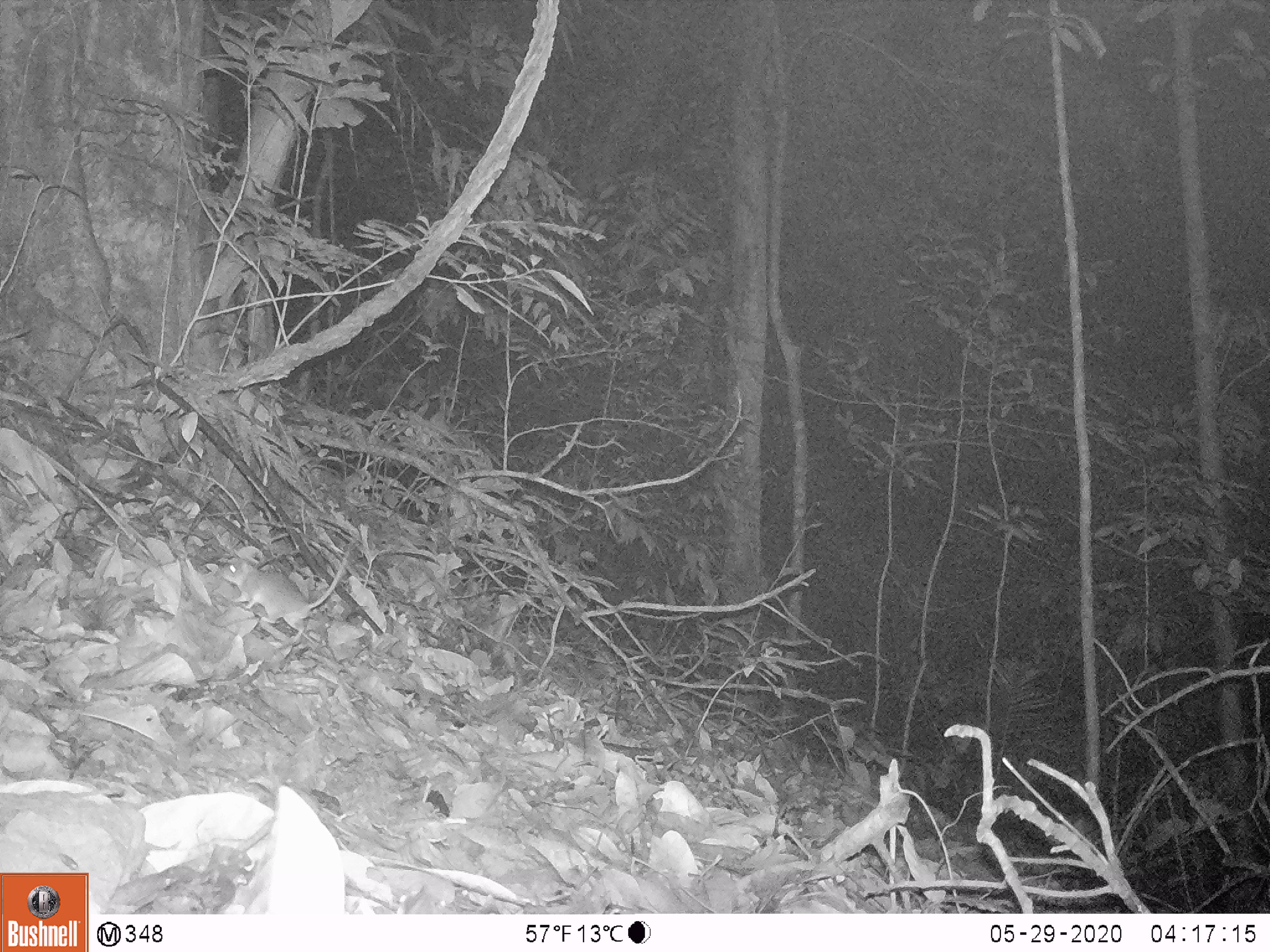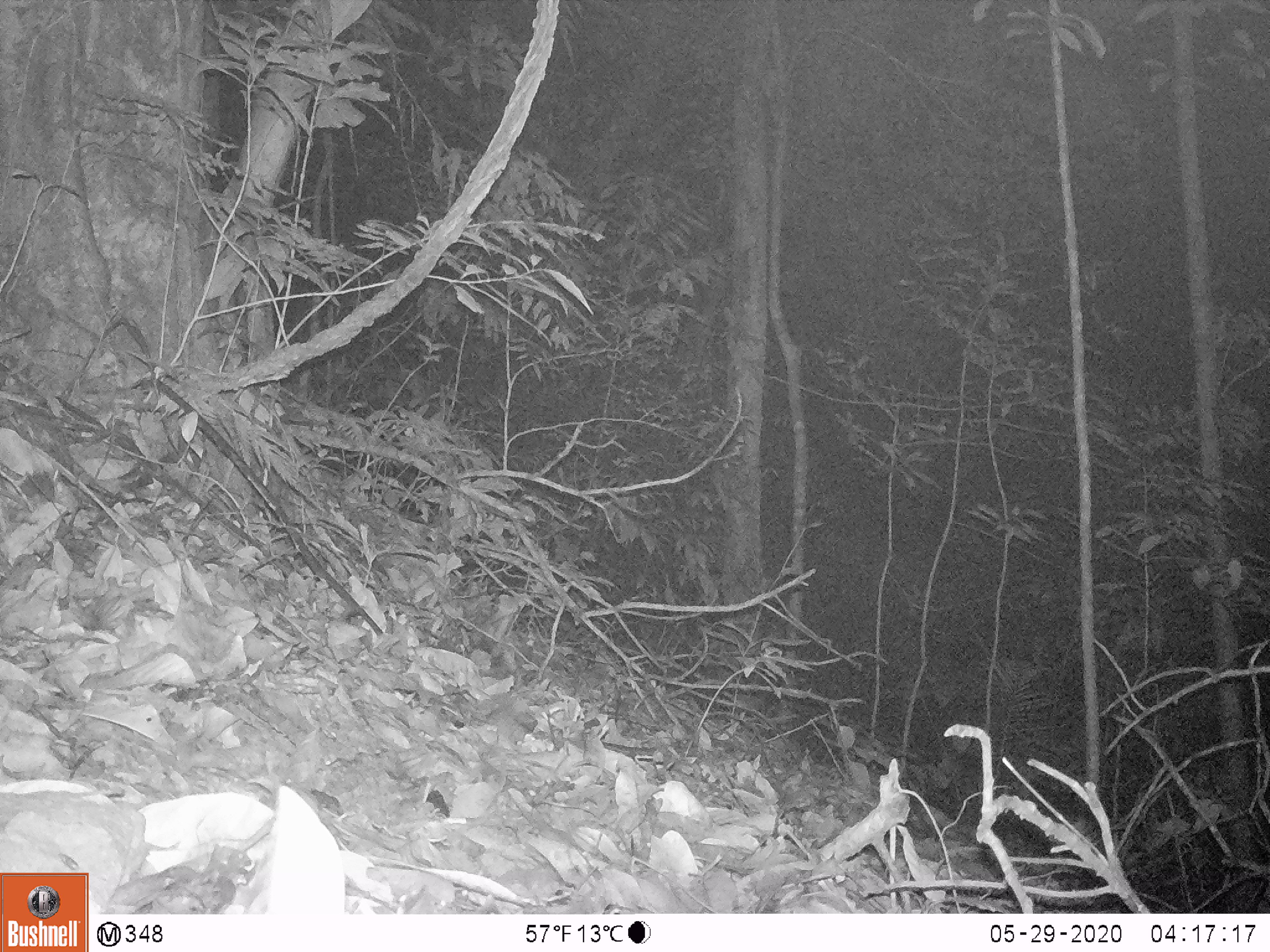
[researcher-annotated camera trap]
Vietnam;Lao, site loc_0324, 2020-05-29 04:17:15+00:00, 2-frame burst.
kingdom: Animalia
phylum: Chordata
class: Mammalia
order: Rodentia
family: Muridae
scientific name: Muridae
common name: old-world mice and rats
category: unidentified murid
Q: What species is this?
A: Unidentified murid (old-world mice and rats) (Muridae).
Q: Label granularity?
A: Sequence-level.